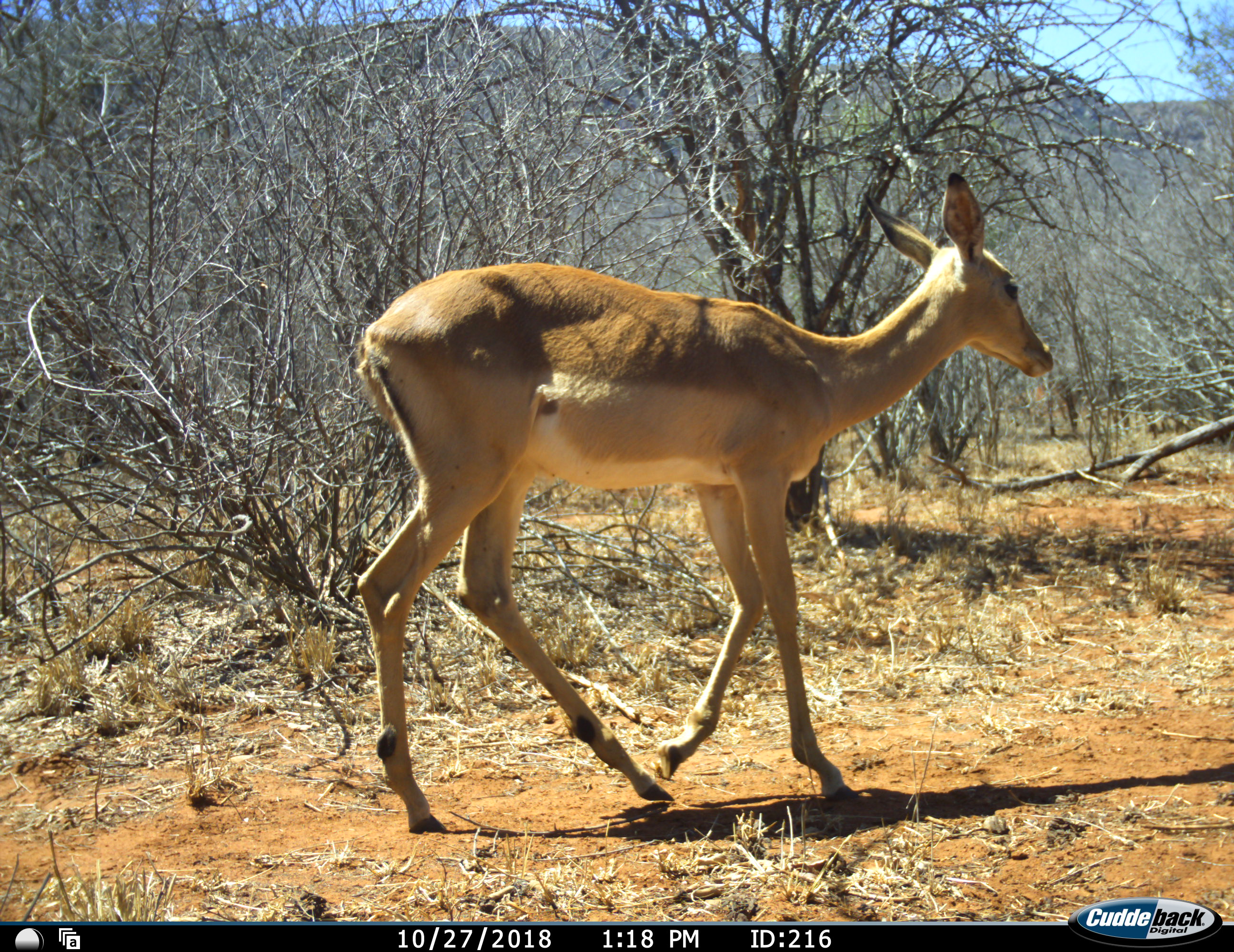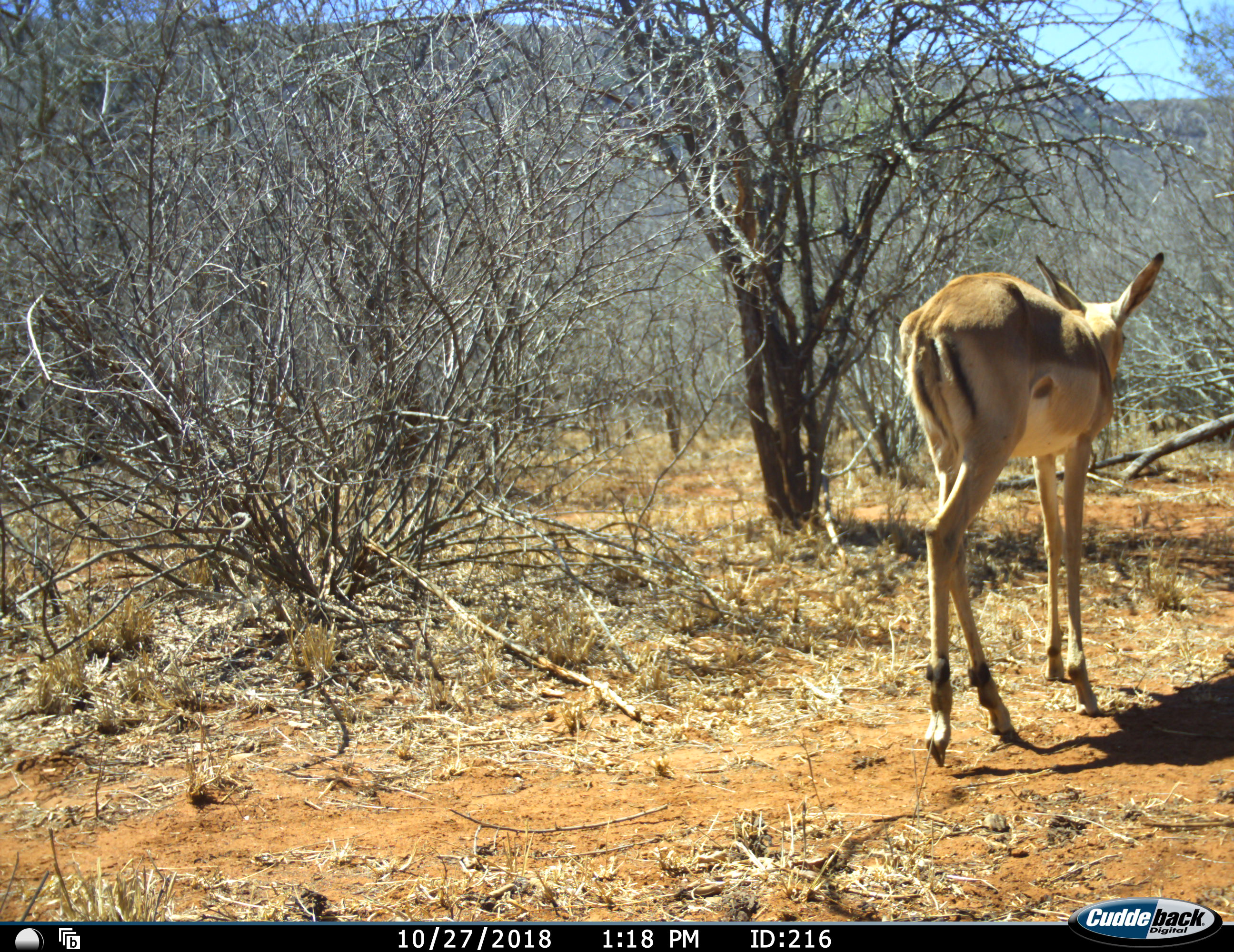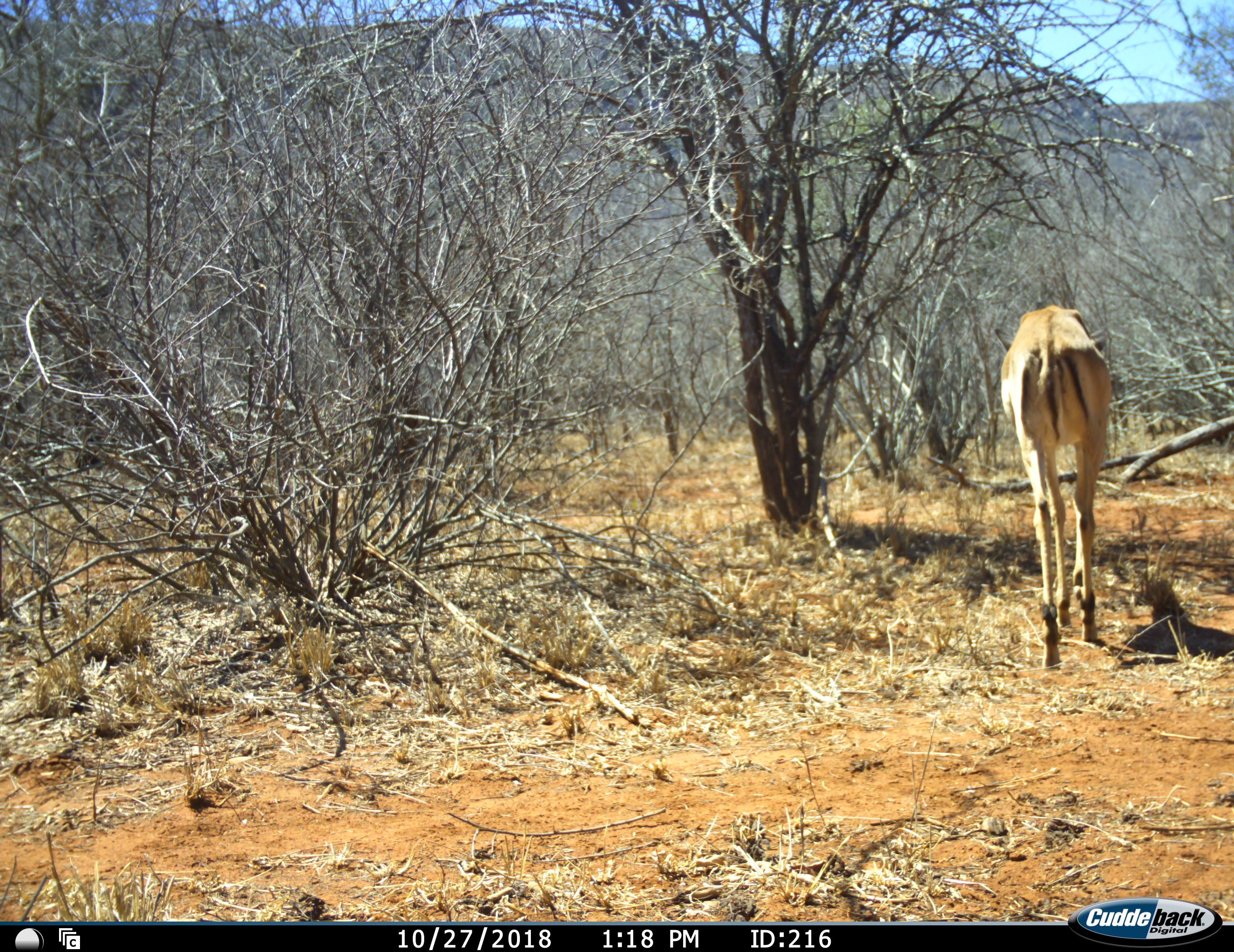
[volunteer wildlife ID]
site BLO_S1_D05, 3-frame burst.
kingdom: Animalia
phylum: Chordata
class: Mammalia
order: Artiodactyla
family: Bovidae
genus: Aepyceros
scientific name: Aepyceros melampus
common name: impala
Impala (Aepyceros melampus), count 1. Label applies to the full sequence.